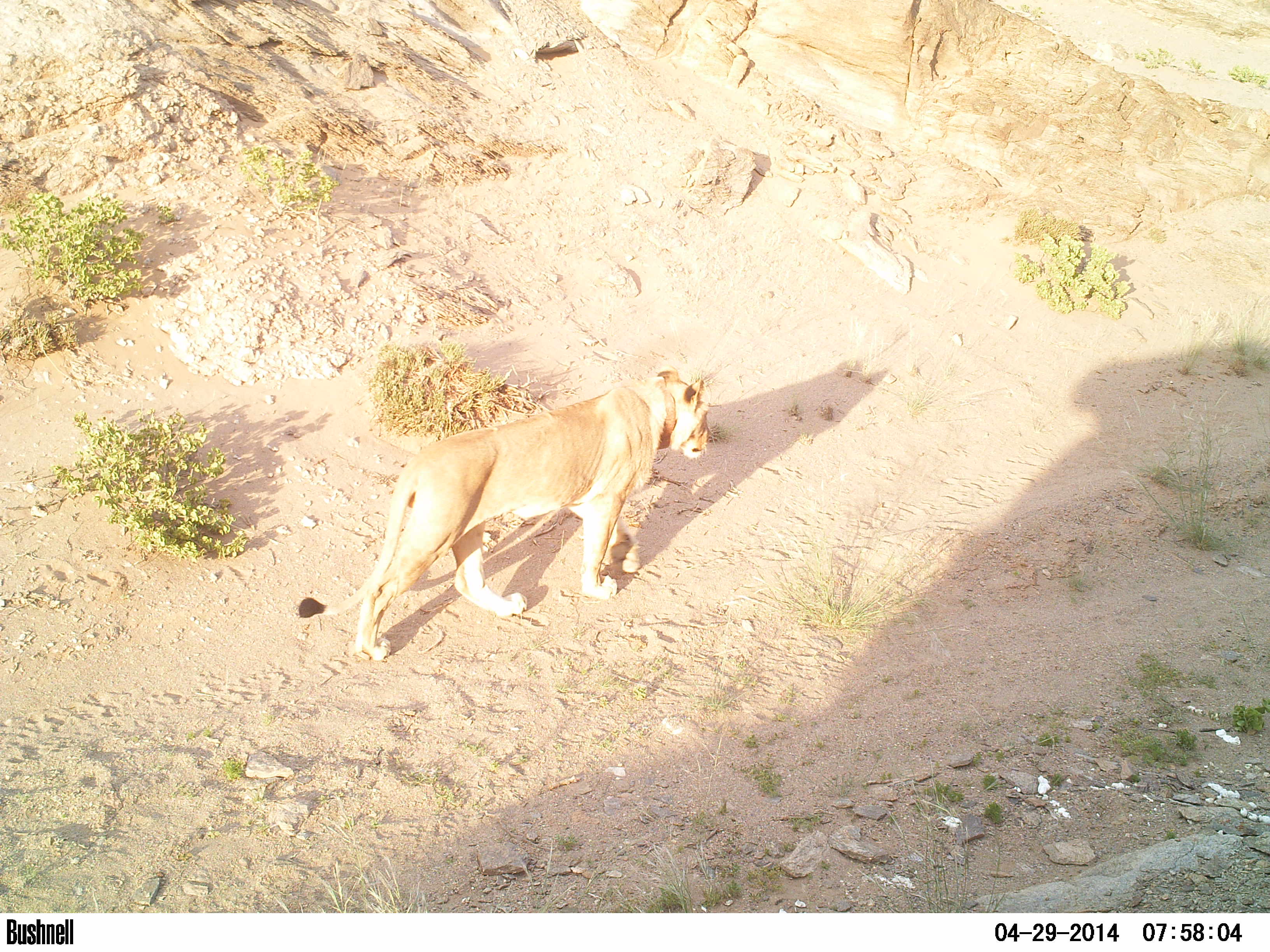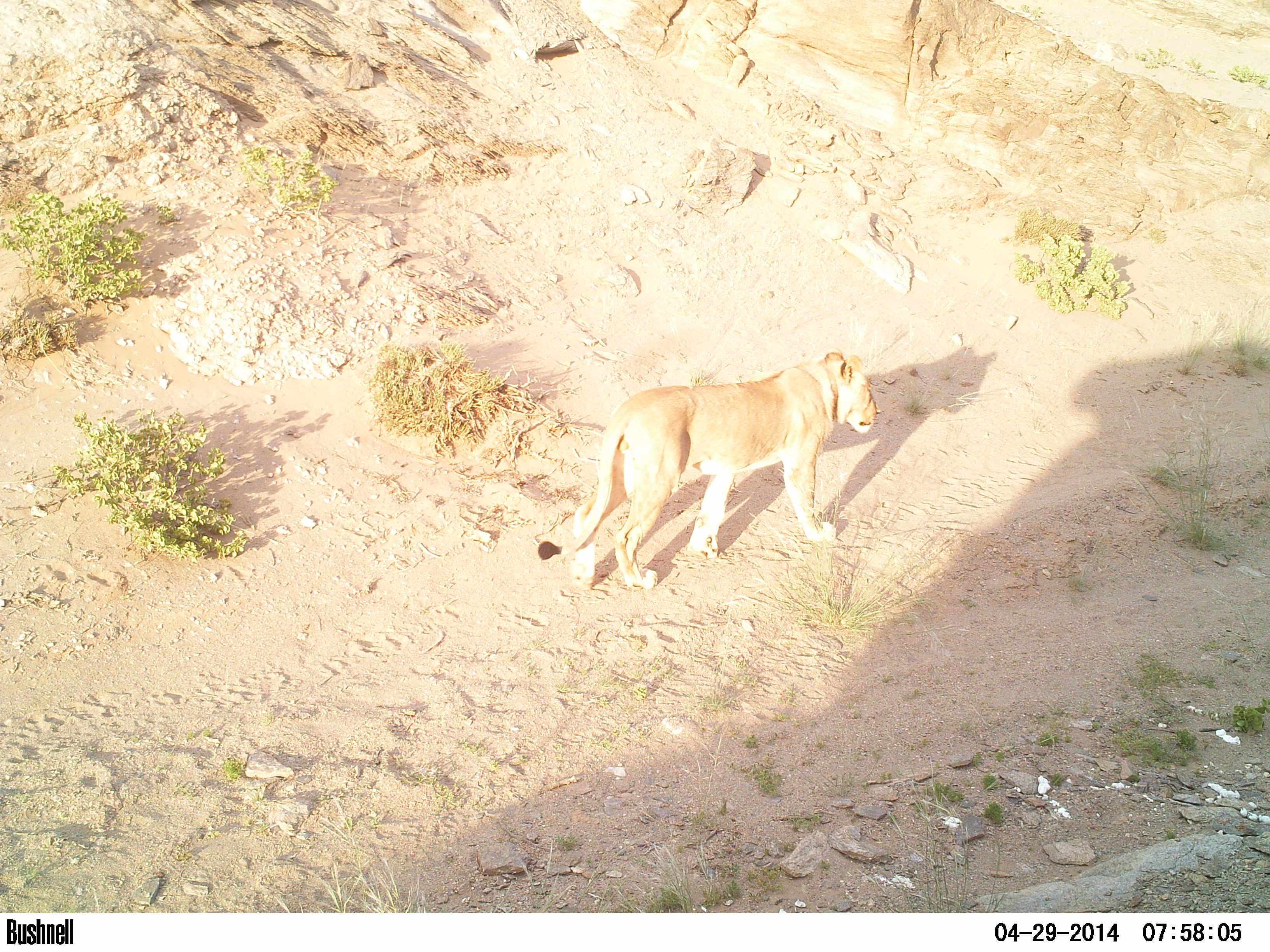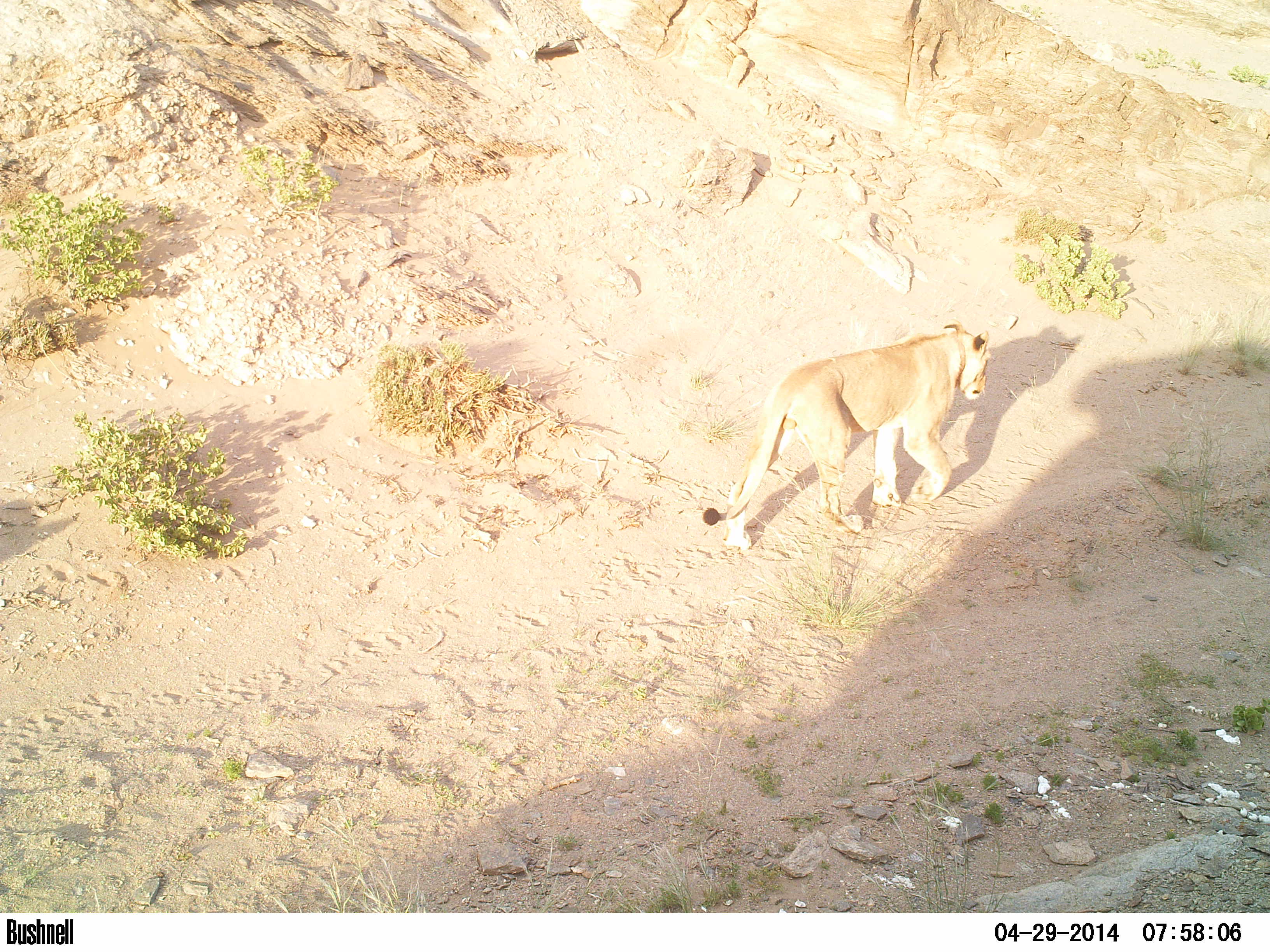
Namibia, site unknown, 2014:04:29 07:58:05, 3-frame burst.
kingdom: Animalia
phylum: Chordata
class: Mammalia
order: Carnivora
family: Felidae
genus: Panthera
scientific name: Panthera leo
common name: lion